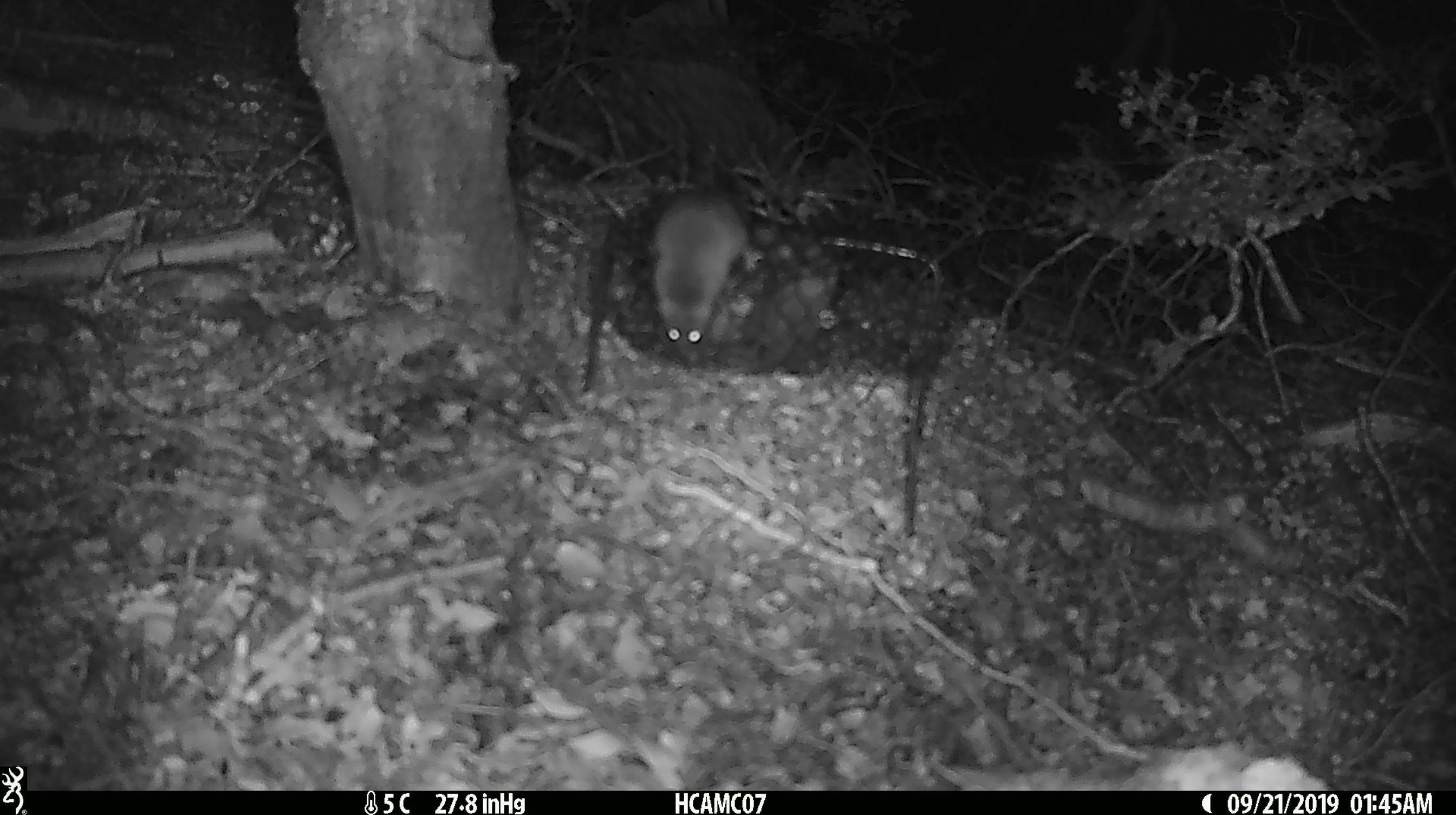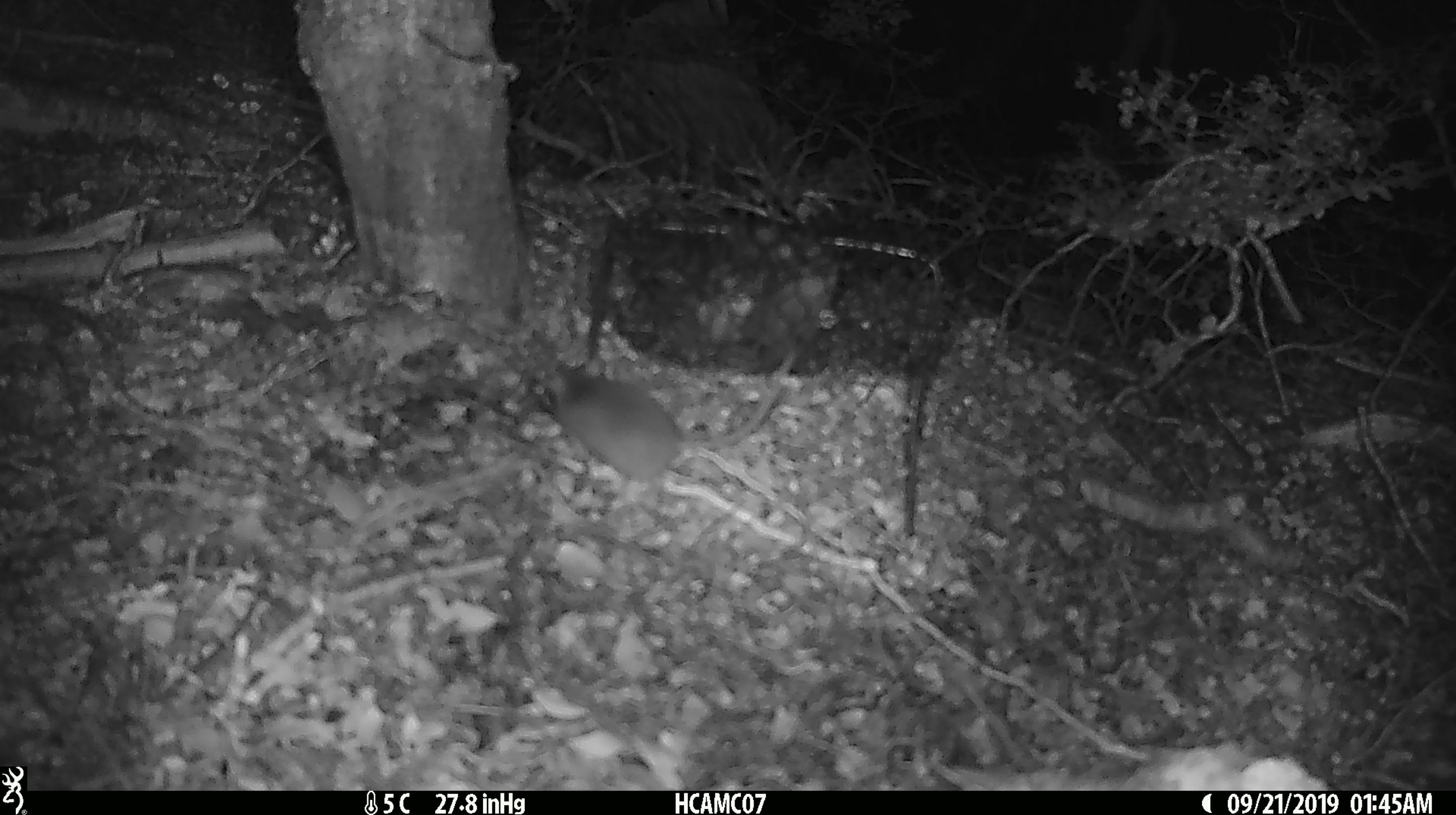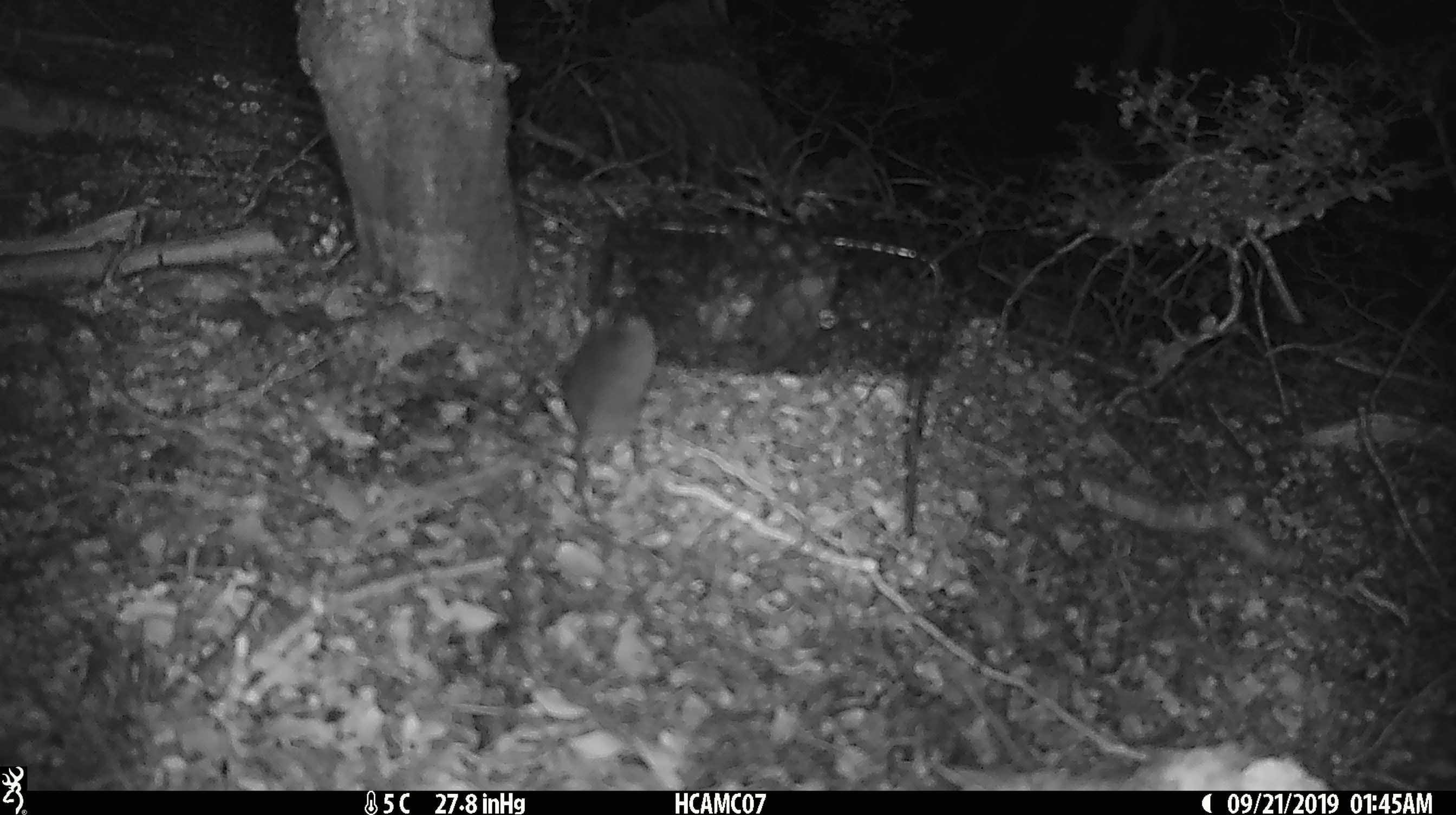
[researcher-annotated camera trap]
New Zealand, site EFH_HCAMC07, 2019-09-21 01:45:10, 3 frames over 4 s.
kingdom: Animalia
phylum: Chordata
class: Mammalia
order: Rodentia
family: Muridae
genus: Mus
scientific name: Mus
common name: mouse